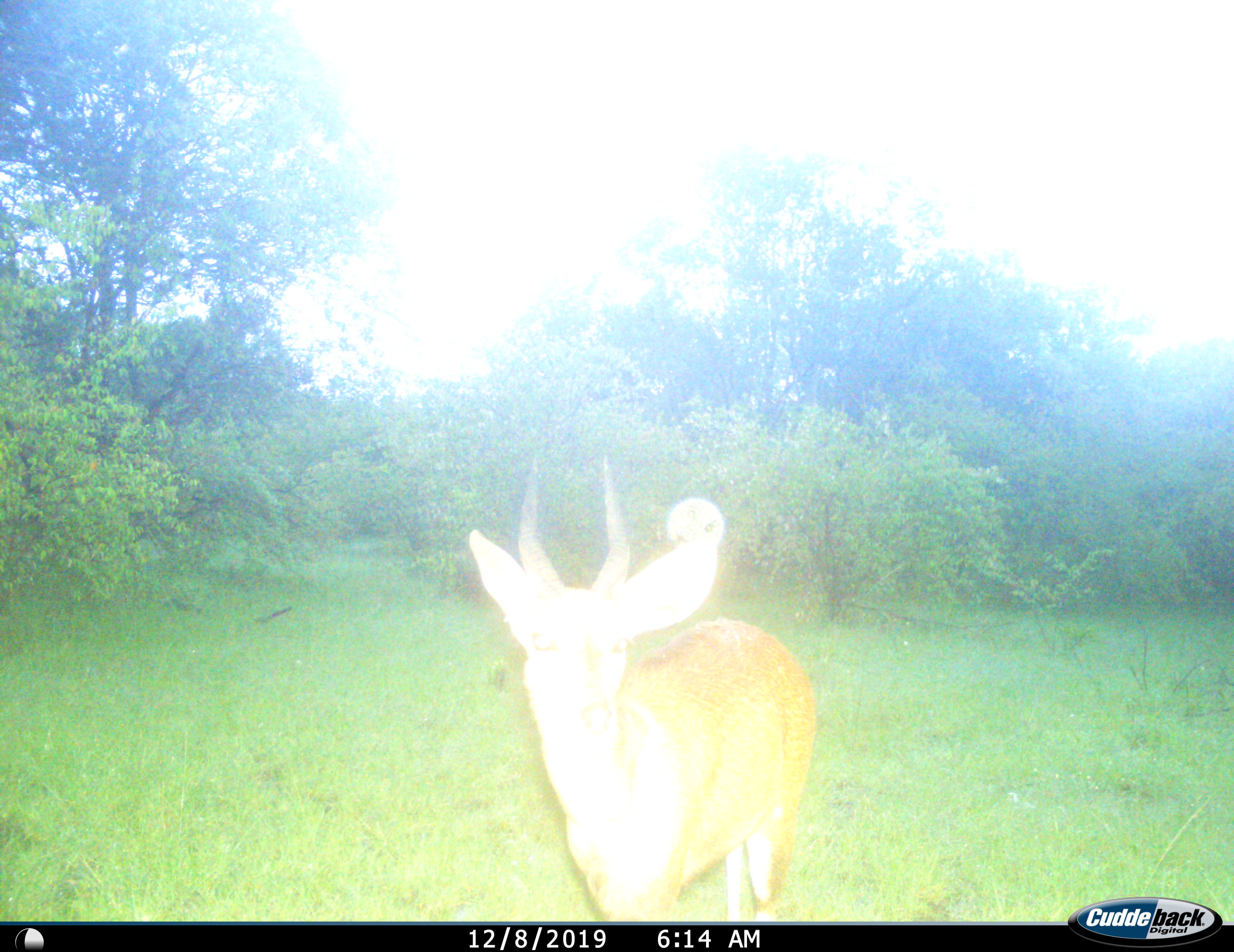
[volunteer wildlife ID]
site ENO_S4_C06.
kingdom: Animalia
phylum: Chordata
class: Mammalia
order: Artiodactyla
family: Bovidae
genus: Tragelaphus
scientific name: Tragelaphus scriptus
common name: bushbuck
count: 1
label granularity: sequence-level